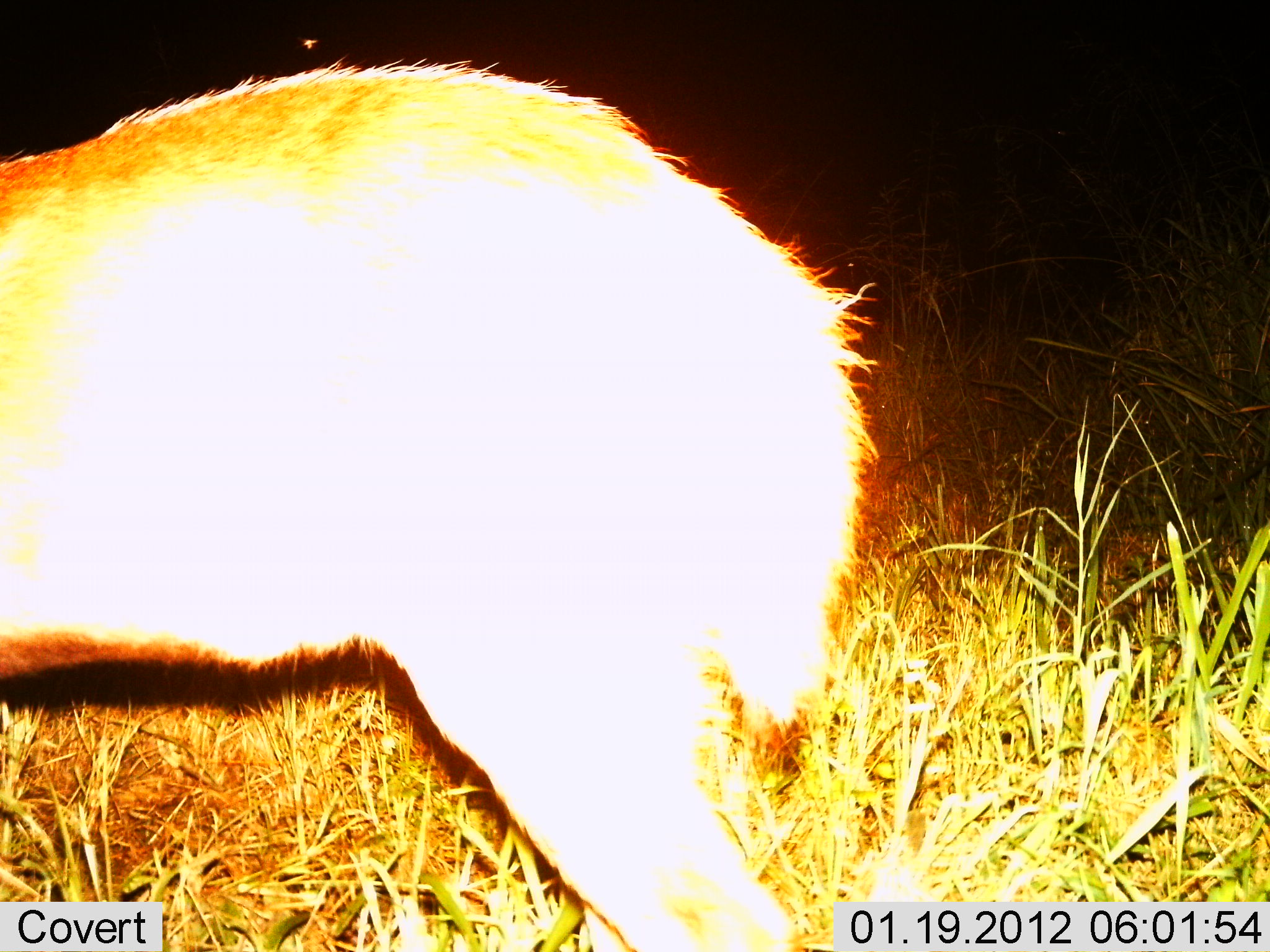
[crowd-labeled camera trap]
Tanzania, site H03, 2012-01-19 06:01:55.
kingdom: Animalia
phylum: Chordata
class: Mammalia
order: Artiodactyla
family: Bovidae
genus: Redunca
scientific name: Redunca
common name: reedbuck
Reedbuck (Redunca), count 1. Behavior (volunteer vote fractions): standing 100%, resting 0%, moving 0%, interacting 0%. Young present (vote fraction): 0%. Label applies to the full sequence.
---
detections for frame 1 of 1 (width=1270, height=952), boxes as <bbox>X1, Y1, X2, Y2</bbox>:
animal: <bbox>0, 60, 881, 952</bbox>